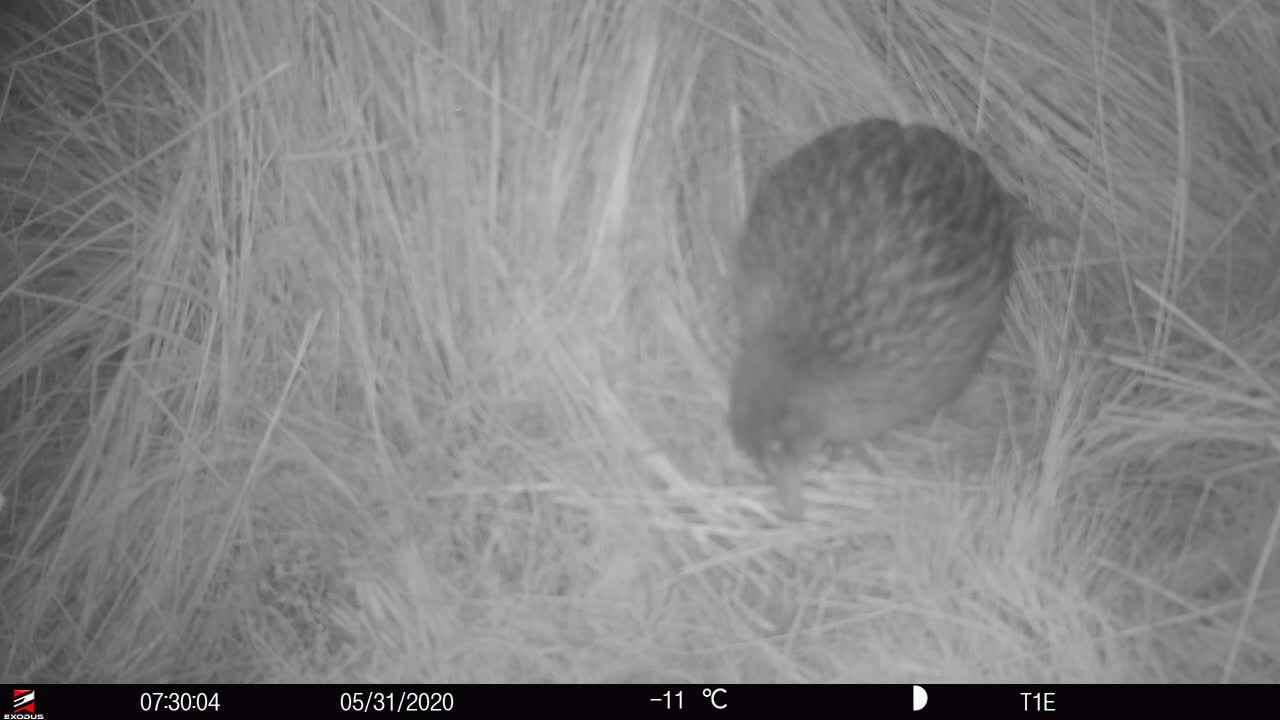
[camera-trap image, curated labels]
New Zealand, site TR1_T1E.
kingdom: Animalia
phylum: Chordata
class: Aves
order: Gruiformes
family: Rallidae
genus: Gallirallus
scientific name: Gallirallus australis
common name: weka